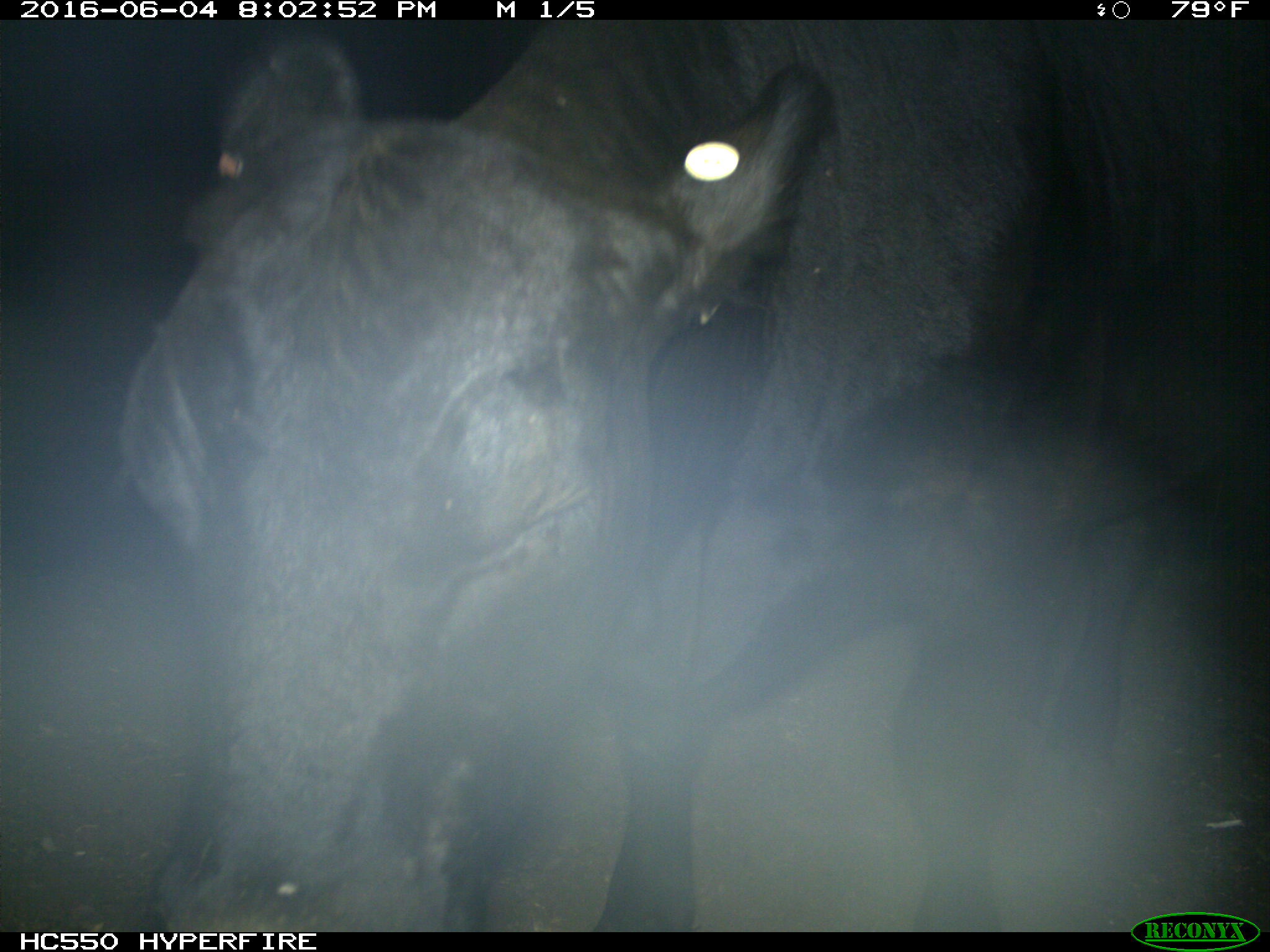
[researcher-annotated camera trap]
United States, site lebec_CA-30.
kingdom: Animalia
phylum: Chordata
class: Mammalia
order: Artiodactyla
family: Bovidae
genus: Bos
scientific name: Bos taurus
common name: domestic cow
Bos taurus (domestic cow).